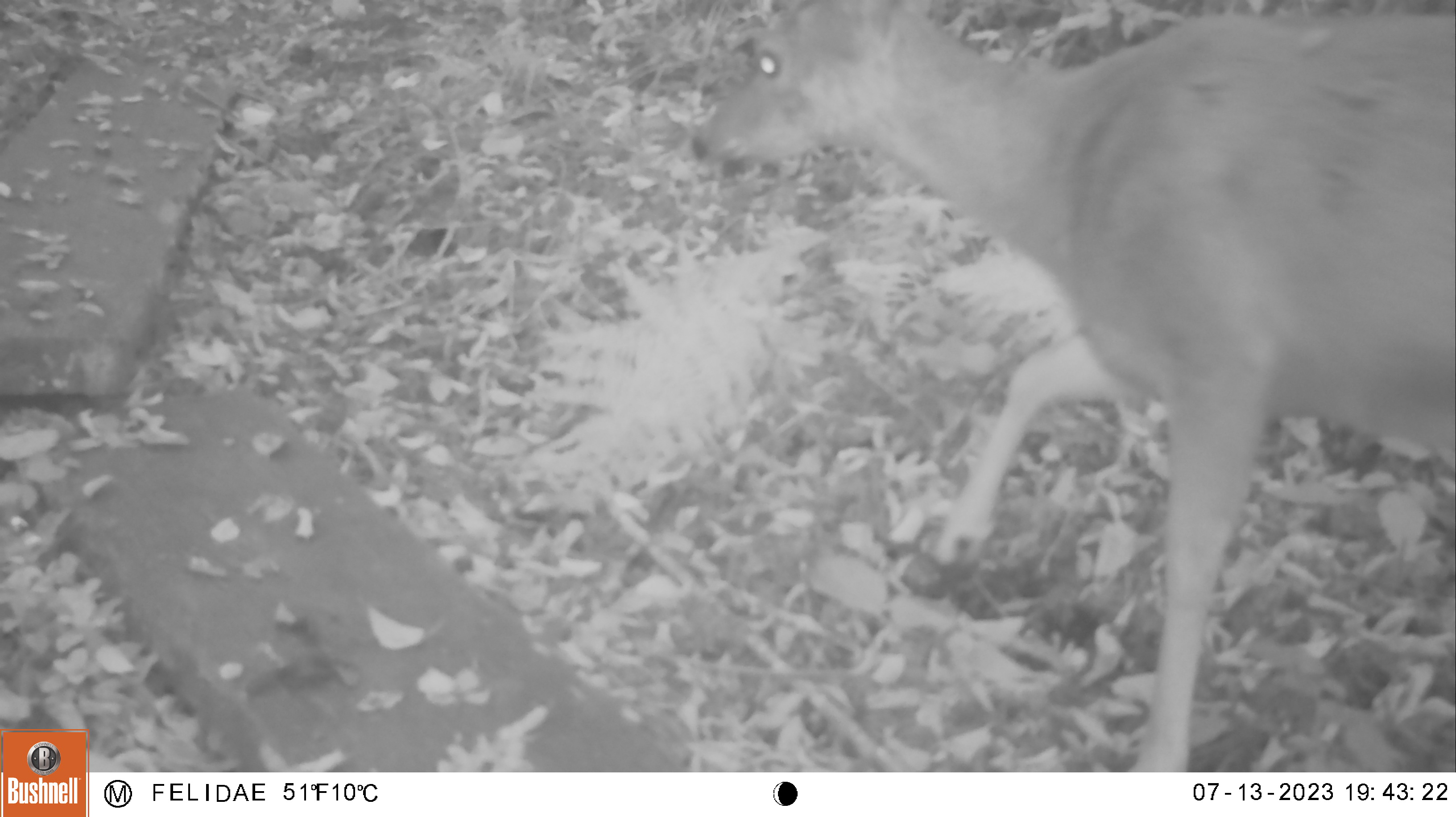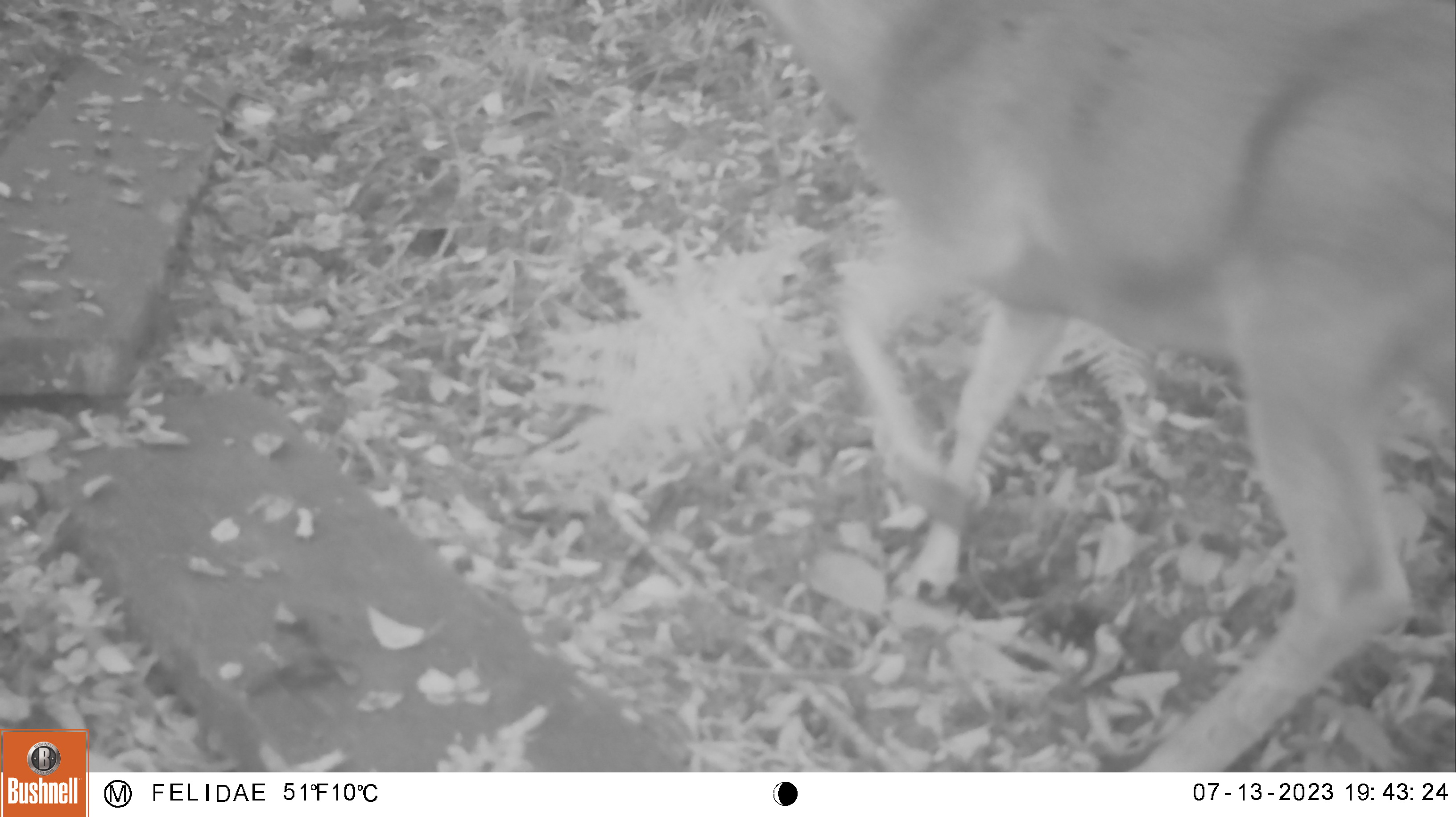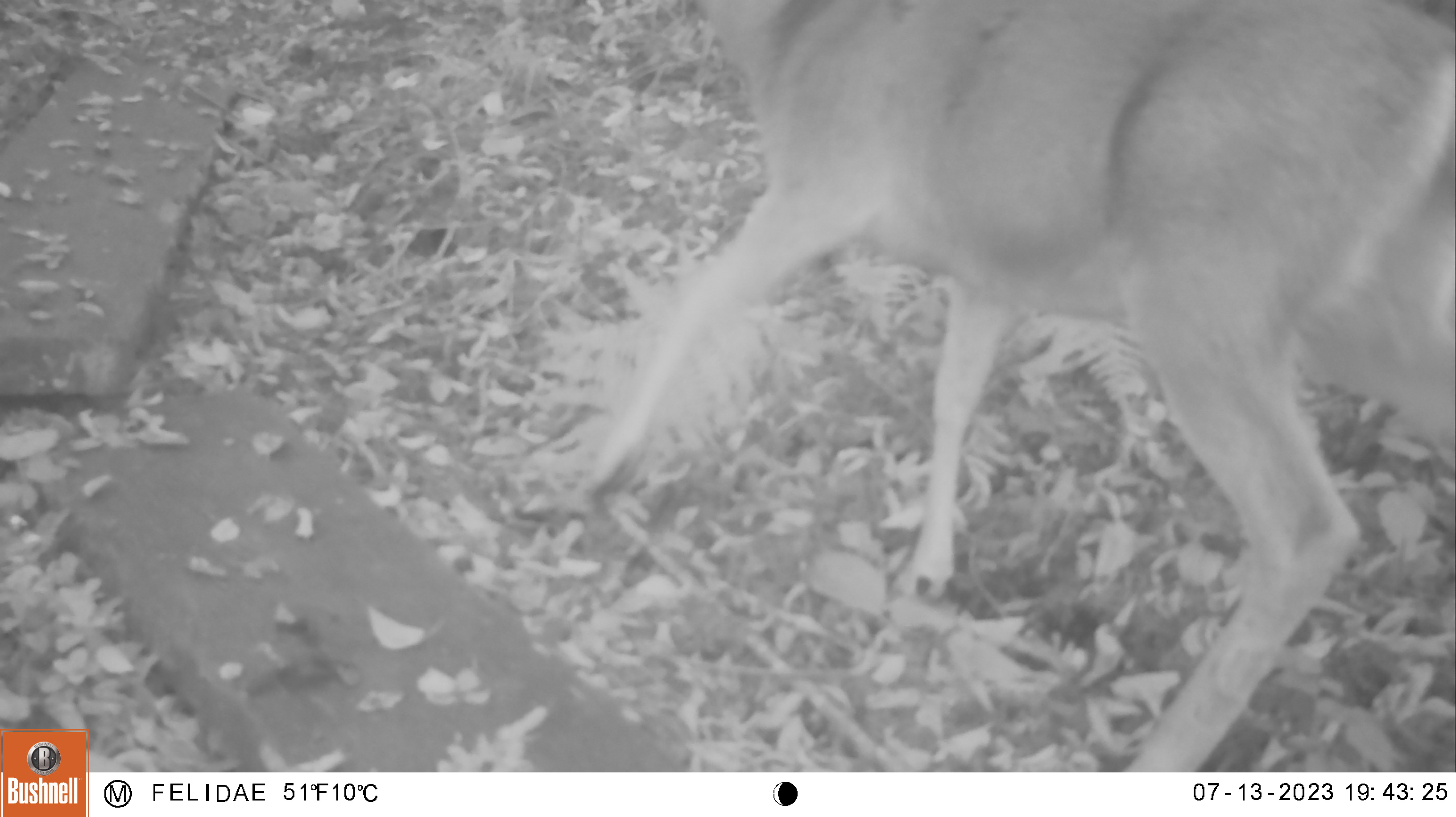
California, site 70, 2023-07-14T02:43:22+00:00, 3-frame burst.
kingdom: Animalia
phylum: Chordata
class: Mammalia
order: Artiodactyla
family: Cervidae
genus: Odocoileus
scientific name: Odocoileus hemionus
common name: mule deer